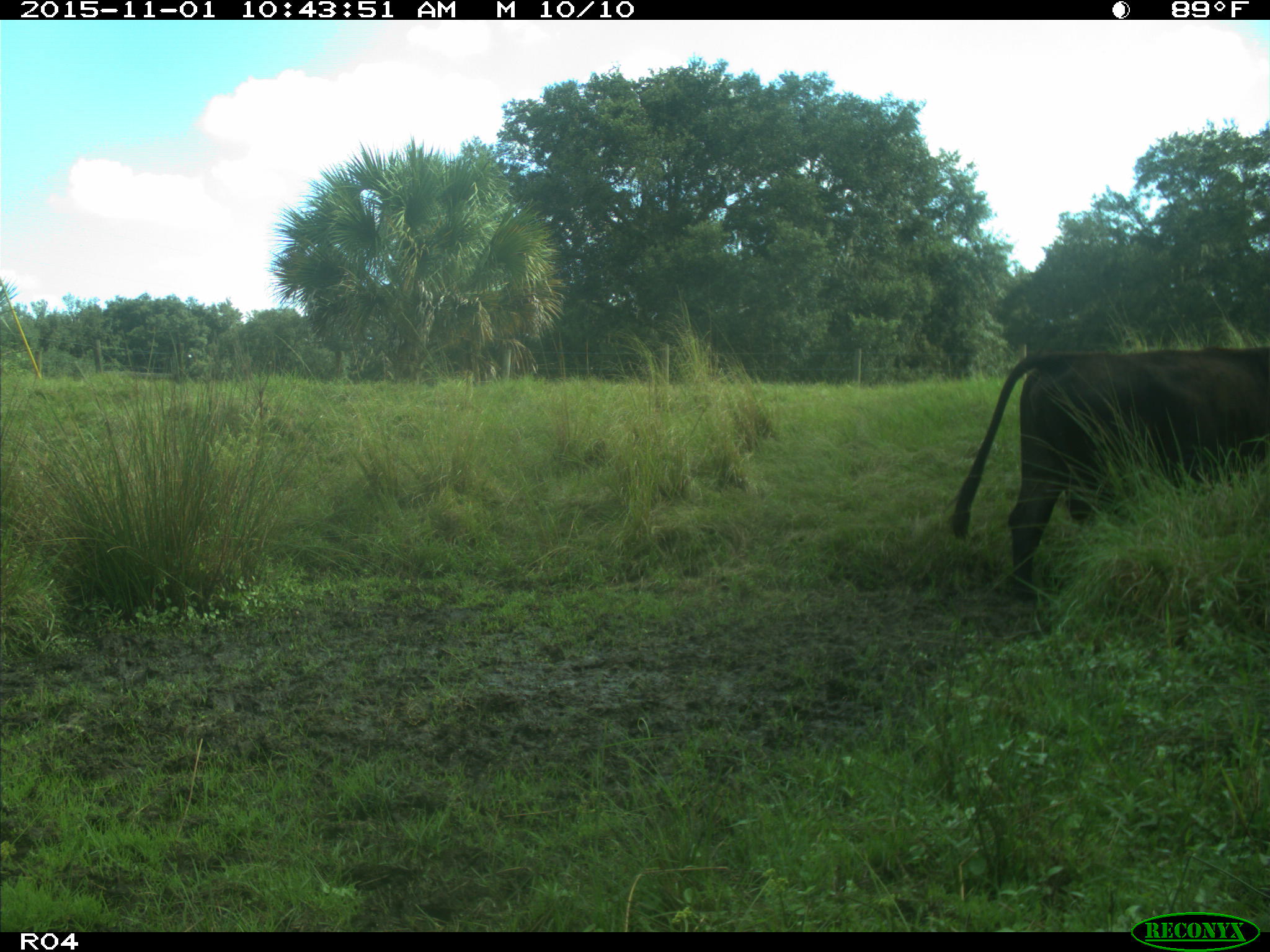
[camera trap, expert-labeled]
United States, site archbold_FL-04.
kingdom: Animalia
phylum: Chordata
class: Mammalia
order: Artiodactyla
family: Bovidae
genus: Bos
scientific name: Bos taurus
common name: domestic cow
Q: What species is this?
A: Bos taurus (domestic cow).